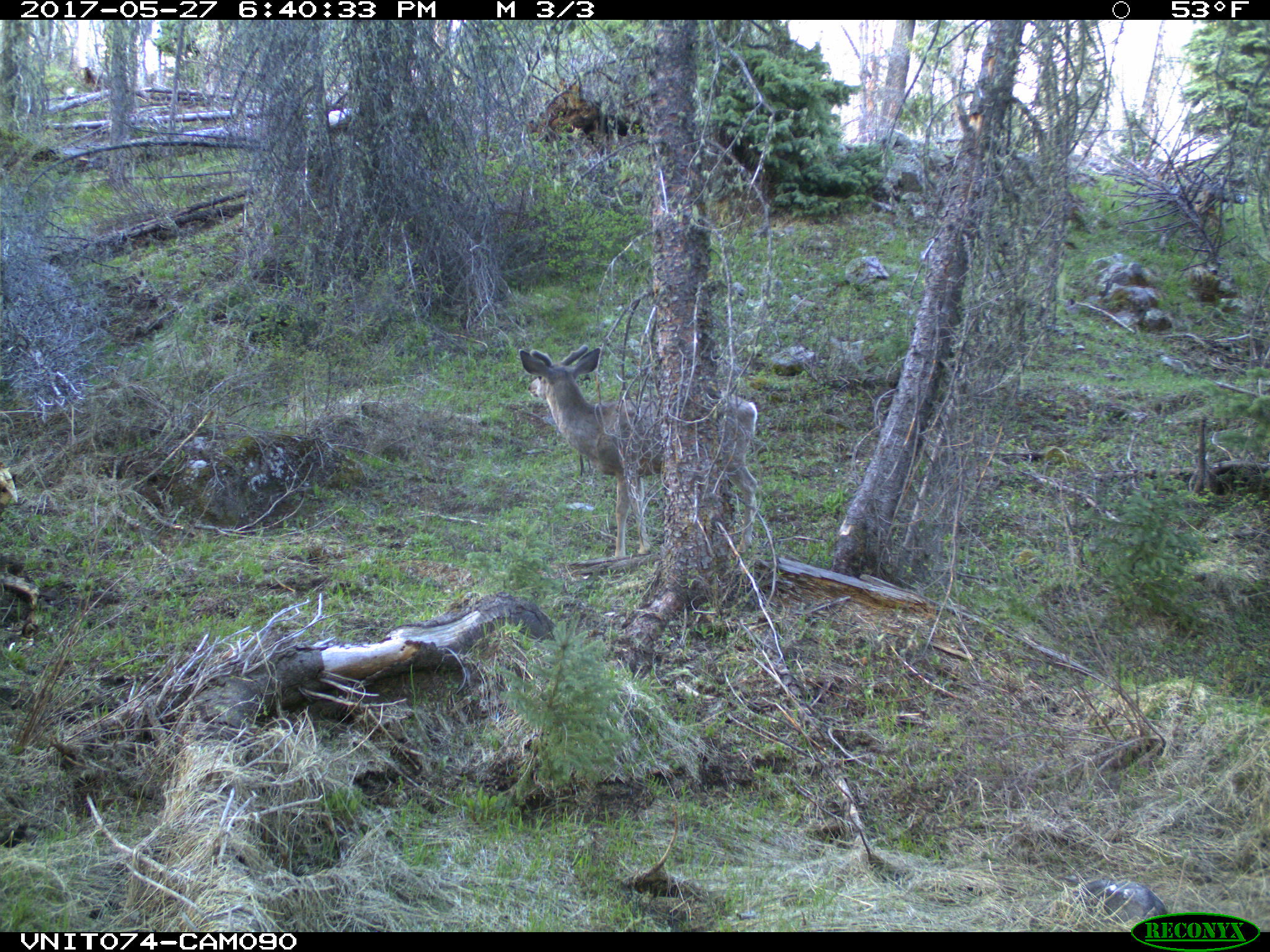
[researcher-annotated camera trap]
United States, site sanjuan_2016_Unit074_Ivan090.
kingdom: Animalia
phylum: Chordata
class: Mammalia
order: Artiodactyla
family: Cervidae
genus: Odocoileus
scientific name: Odocoileus hemionus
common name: mule deer